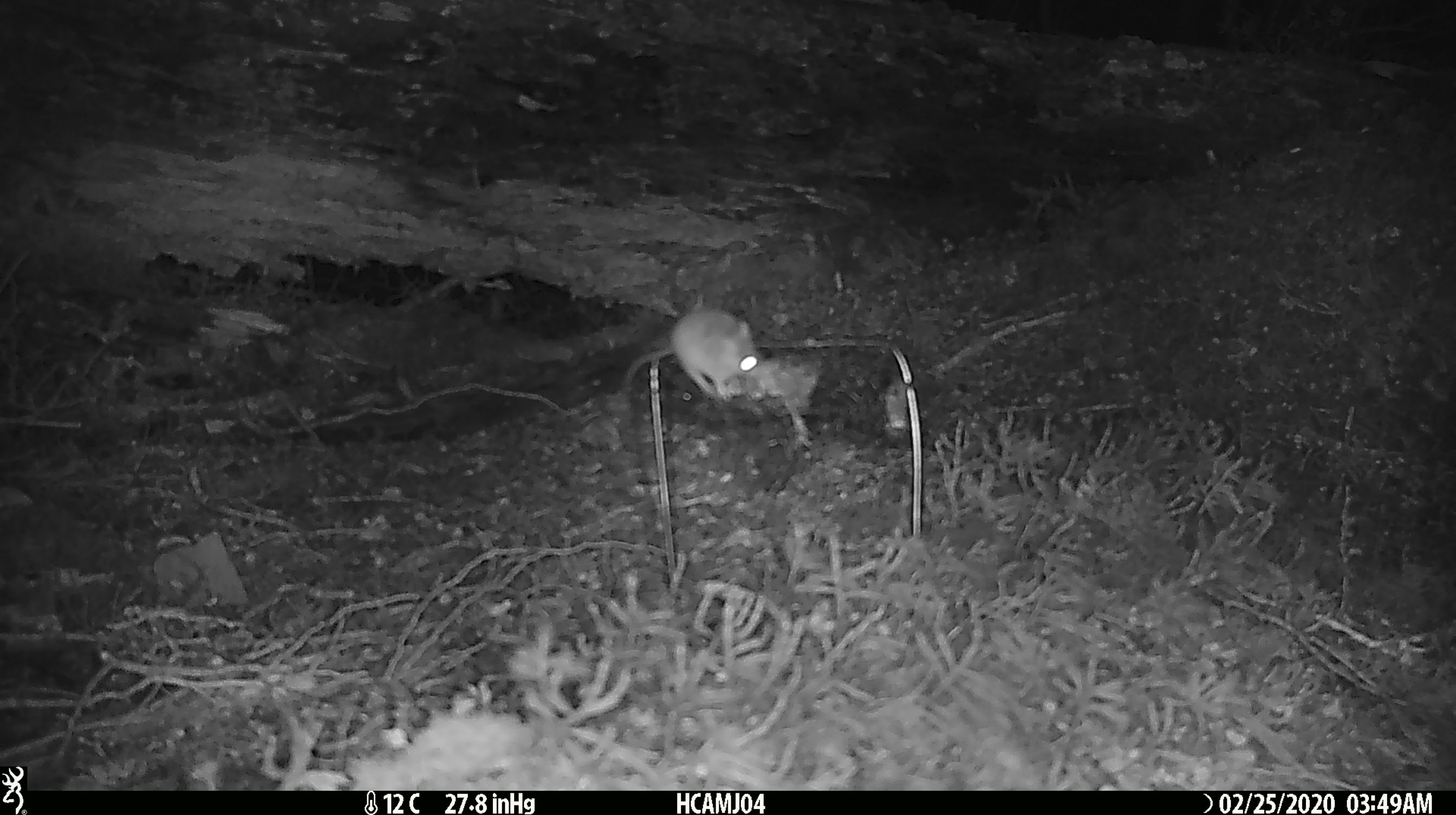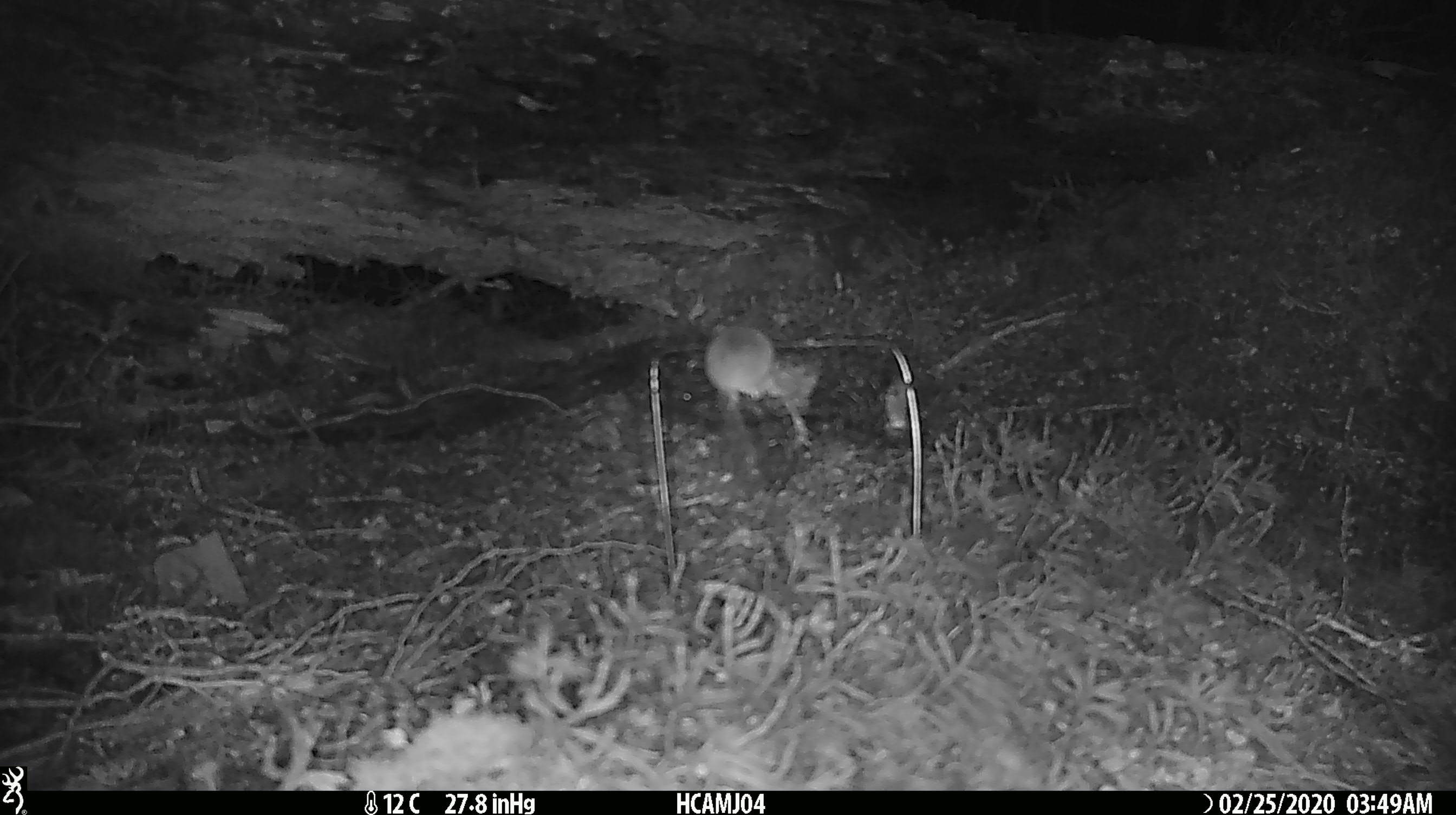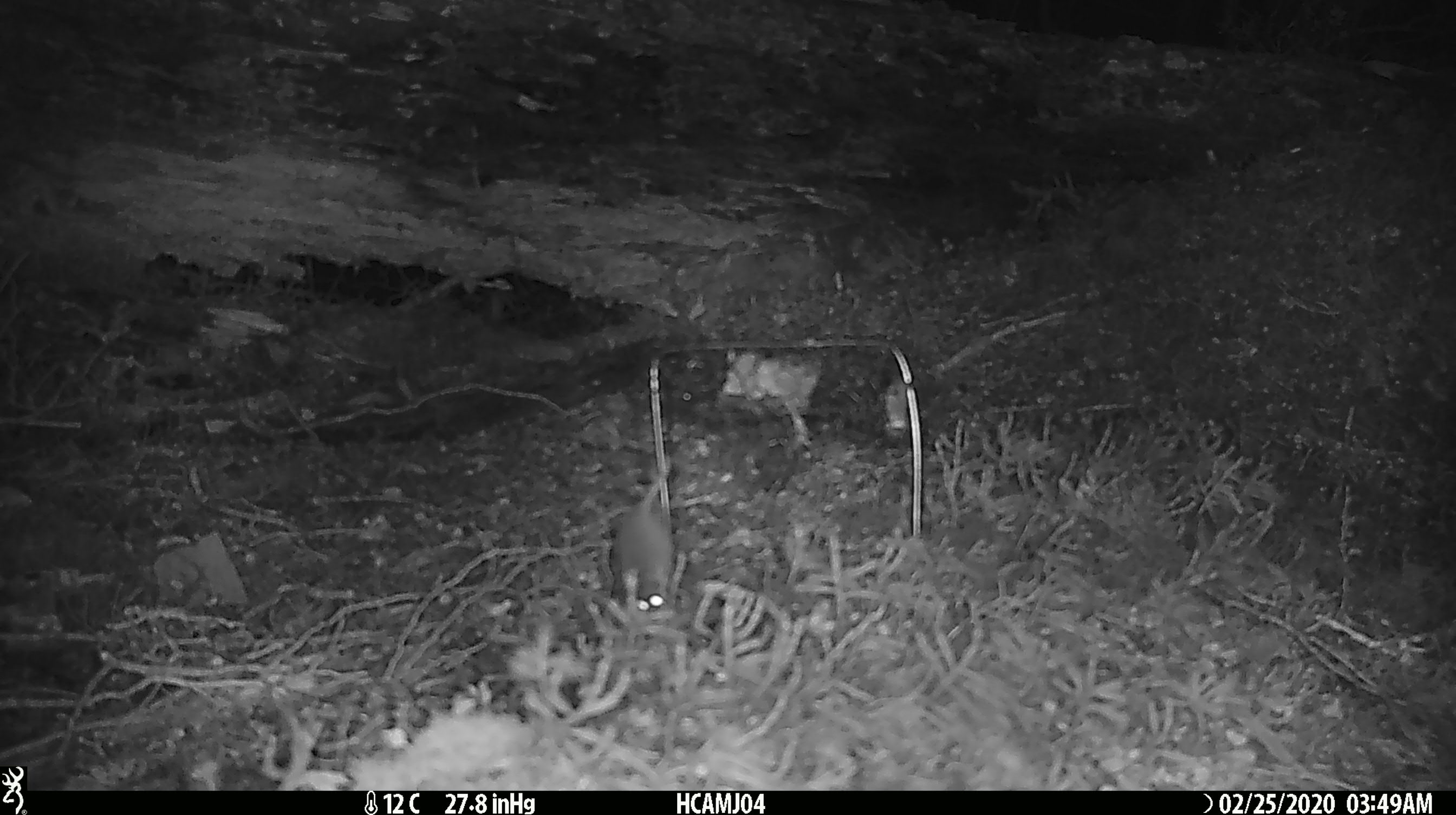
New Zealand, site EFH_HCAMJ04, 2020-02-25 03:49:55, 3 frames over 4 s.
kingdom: Animalia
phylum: Chordata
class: Mammalia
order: Rodentia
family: Muridae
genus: Mus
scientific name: Mus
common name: mouse